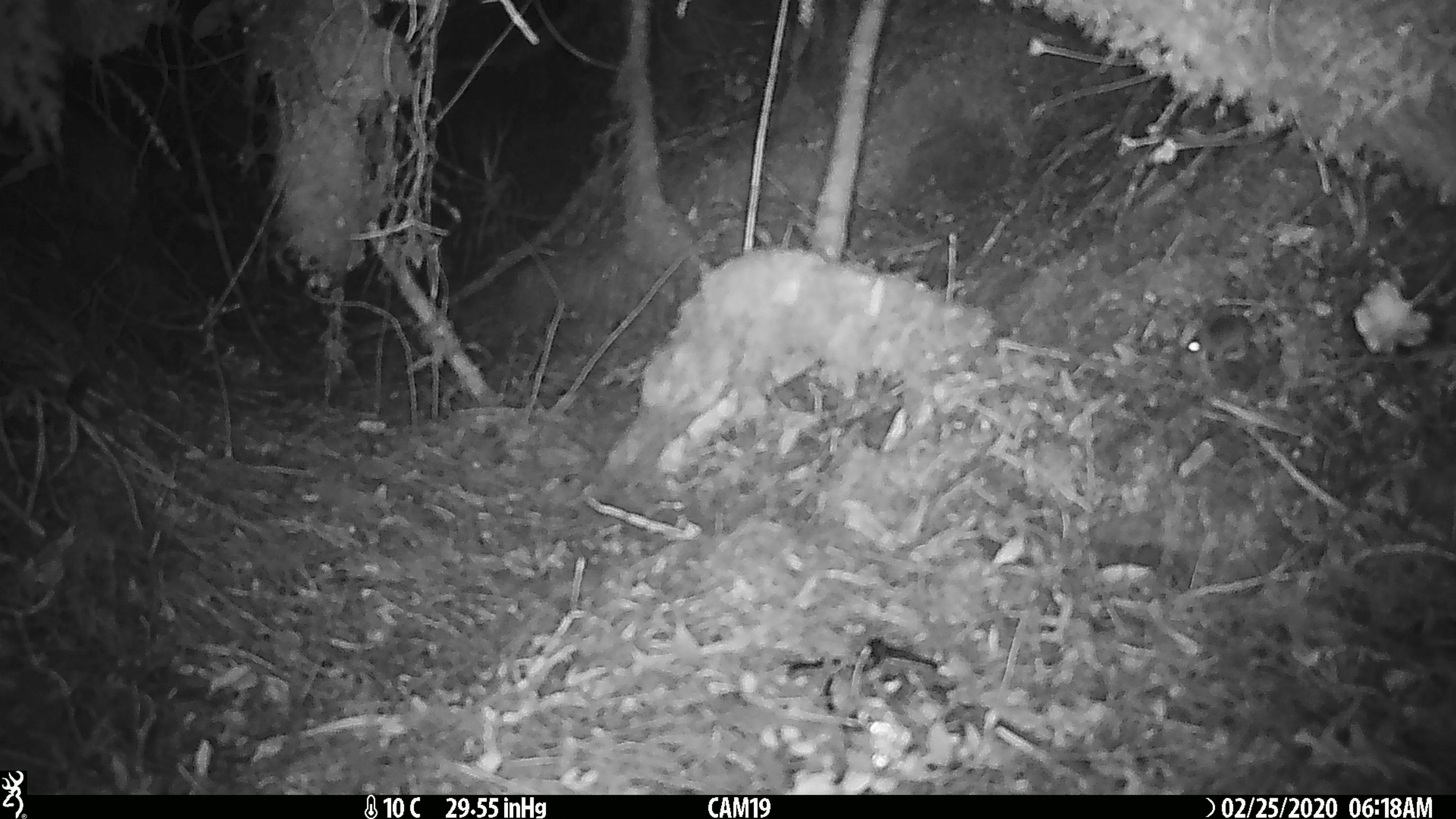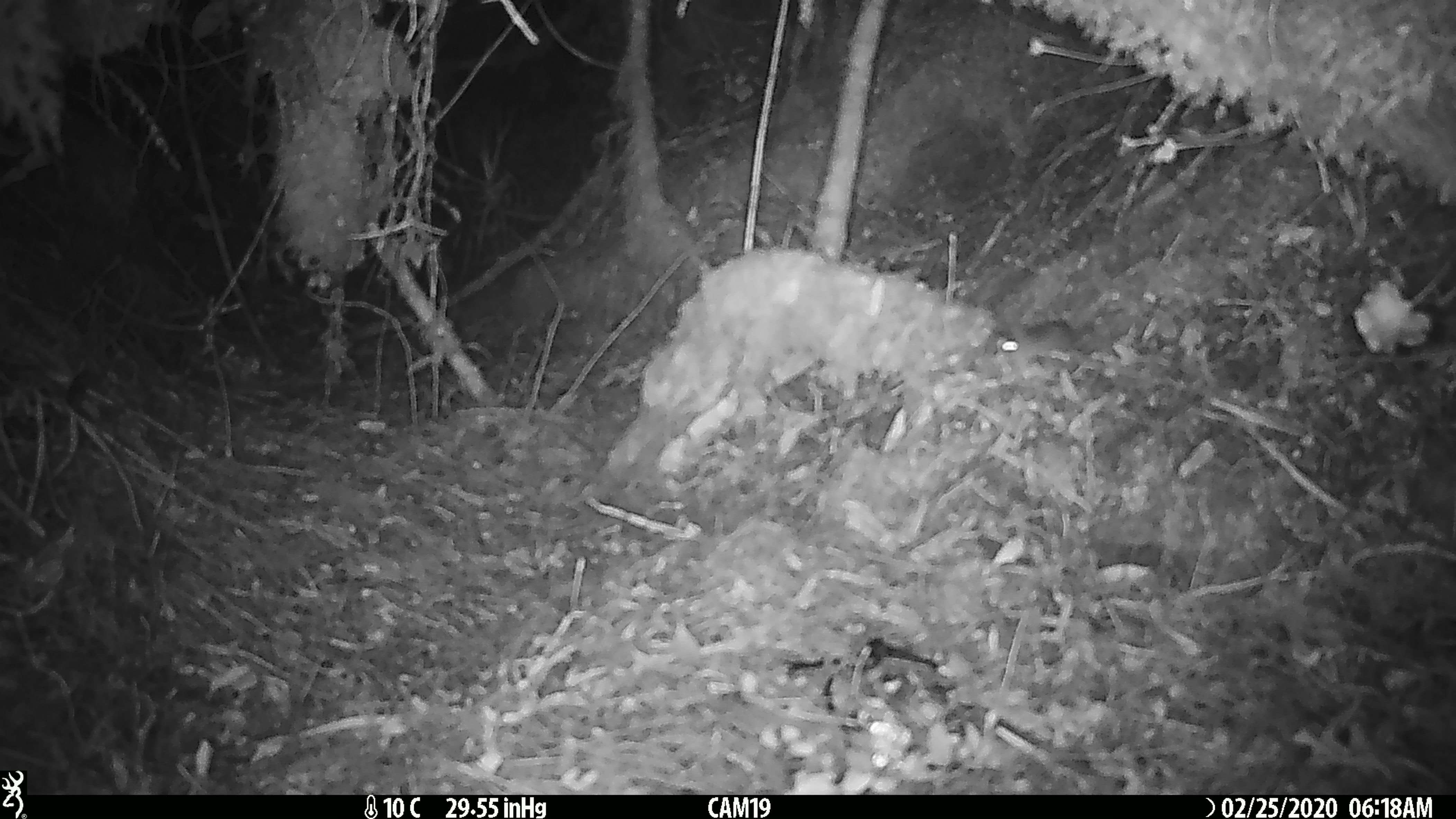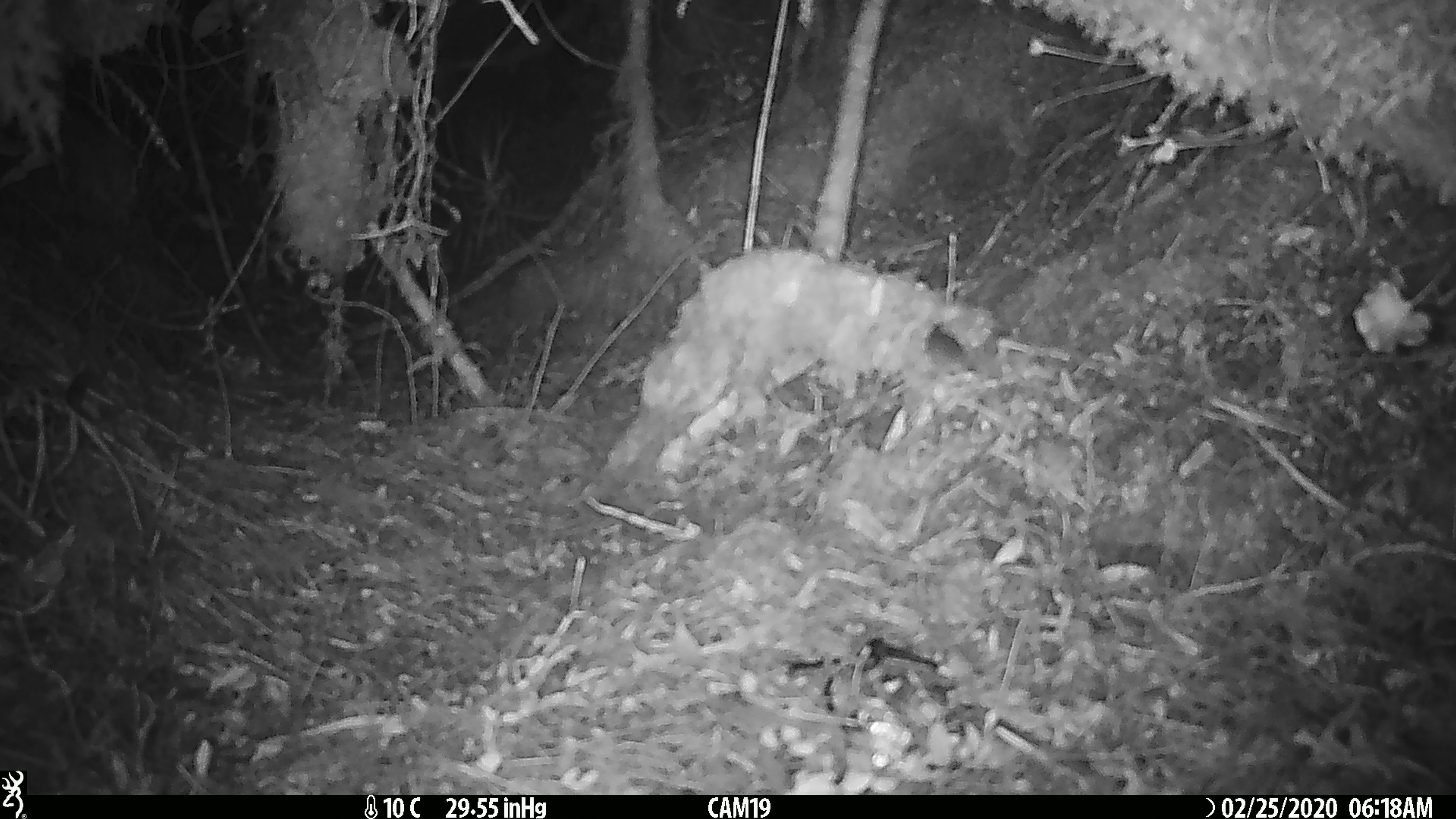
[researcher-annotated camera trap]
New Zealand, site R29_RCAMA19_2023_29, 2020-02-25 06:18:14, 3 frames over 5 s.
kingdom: Animalia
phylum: Chordata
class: Mammalia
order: Rodentia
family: Muridae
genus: Mus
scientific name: Mus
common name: mouse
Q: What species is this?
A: Mouse (Mus).